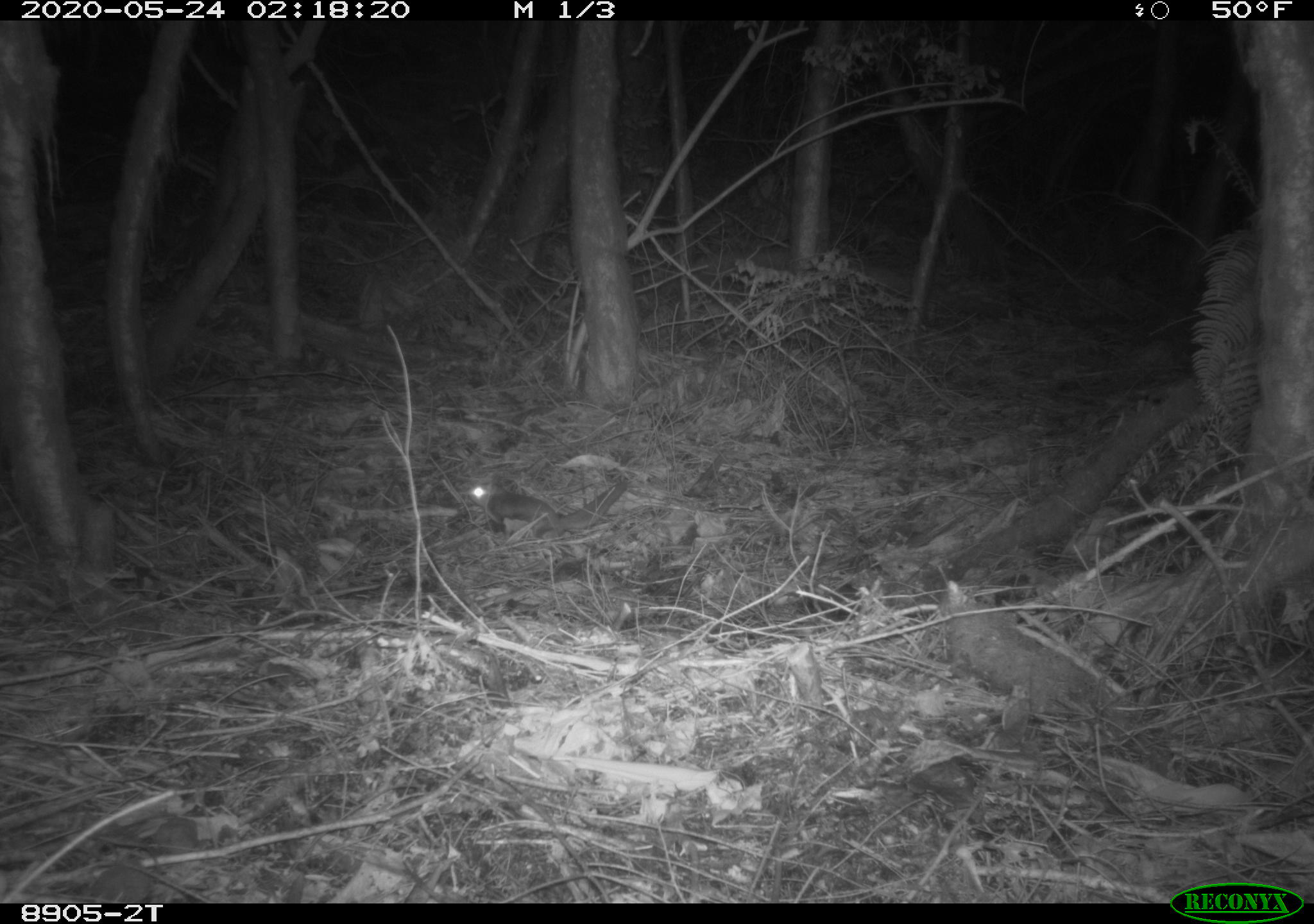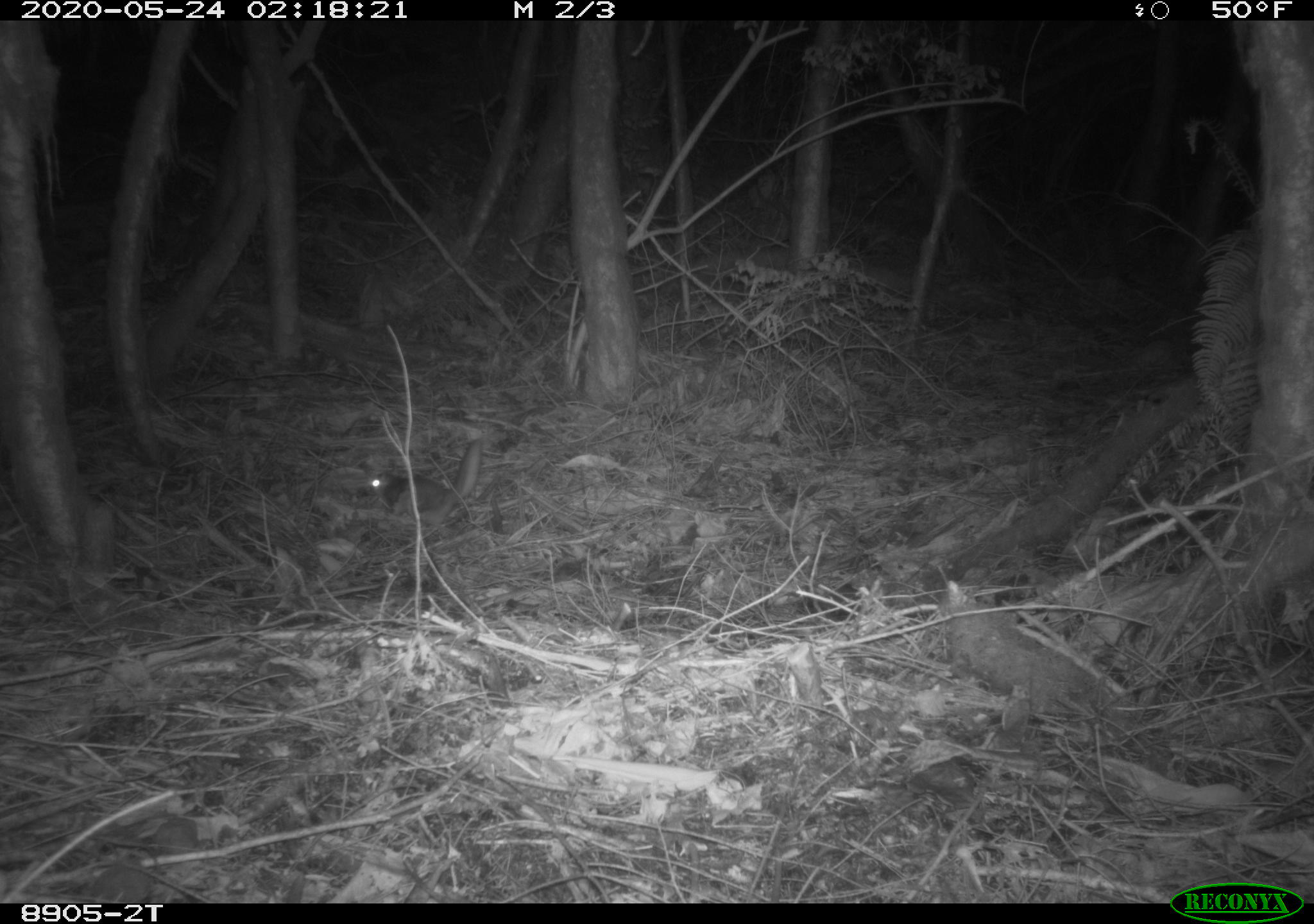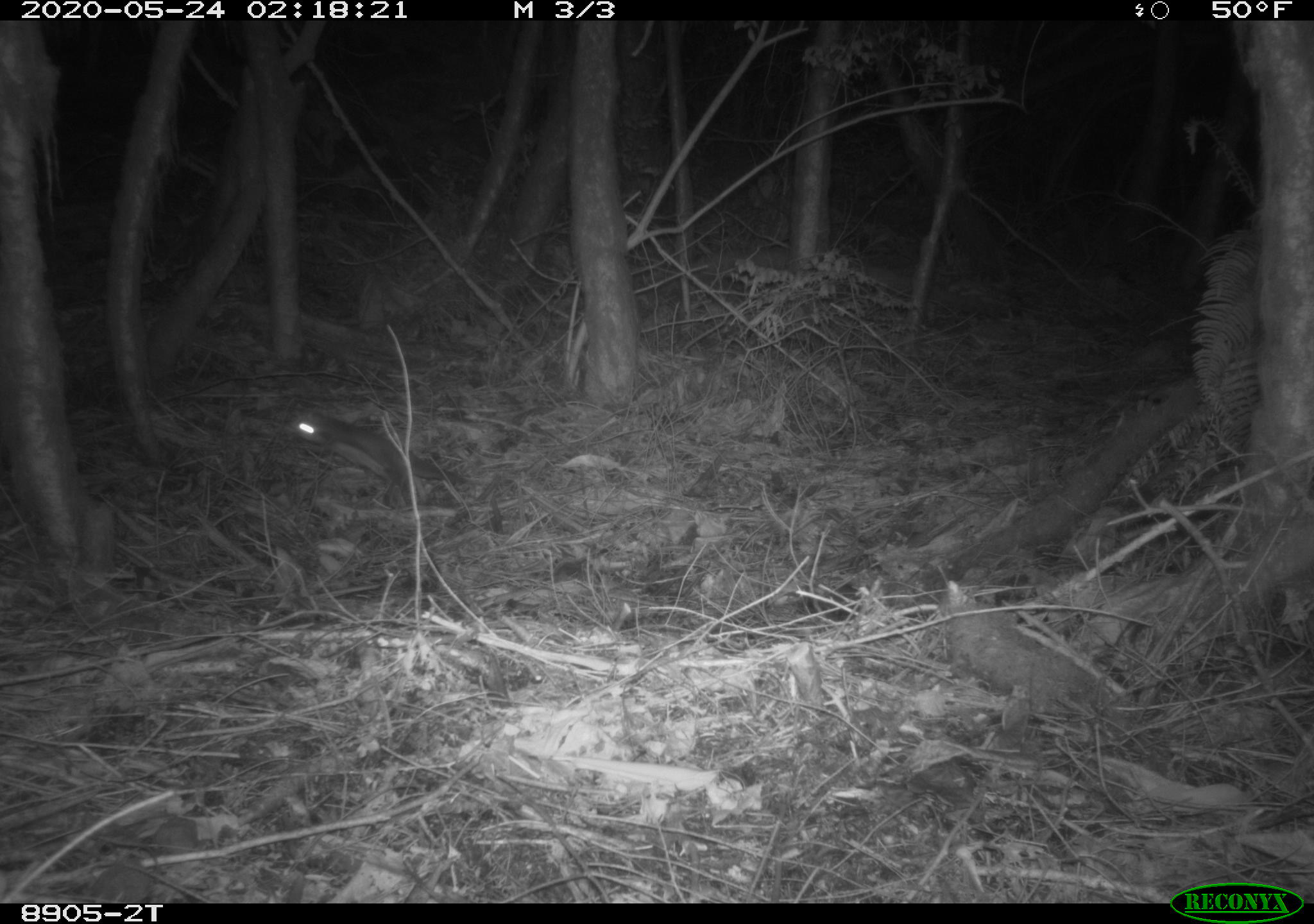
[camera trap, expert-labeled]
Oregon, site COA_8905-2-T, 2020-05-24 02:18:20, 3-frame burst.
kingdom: Animalia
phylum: Chordata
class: Mammalia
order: Rodentia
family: Sciuridae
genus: Glaucomys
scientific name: Glaucomys oregonensis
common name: humboldt's flying squirrel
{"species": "humboldt's flying squirrel (Glaucomys oregonensis)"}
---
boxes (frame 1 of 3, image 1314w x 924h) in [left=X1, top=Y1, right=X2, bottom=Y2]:
humboldt's flying squirrel: [left=462, top=470, right=635, bottom=545]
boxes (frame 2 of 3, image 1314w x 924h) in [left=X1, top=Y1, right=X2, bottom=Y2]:
humboldt's flying squirrel: [left=354, top=430, right=496, bottom=532]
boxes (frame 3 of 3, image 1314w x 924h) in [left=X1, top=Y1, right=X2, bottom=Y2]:
humboldt's flying squirrel: [left=279, top=397, right=483, bottom=516]